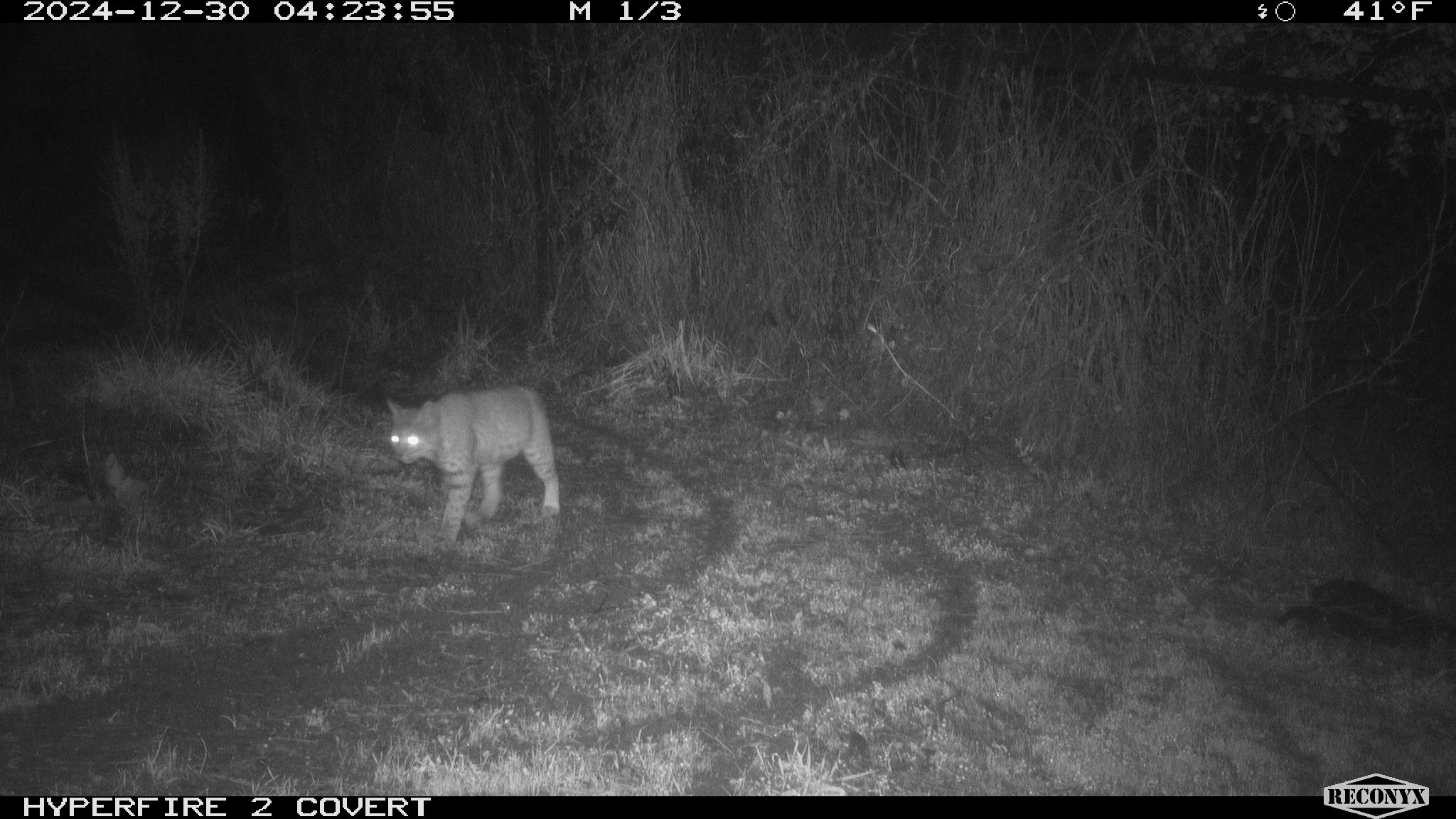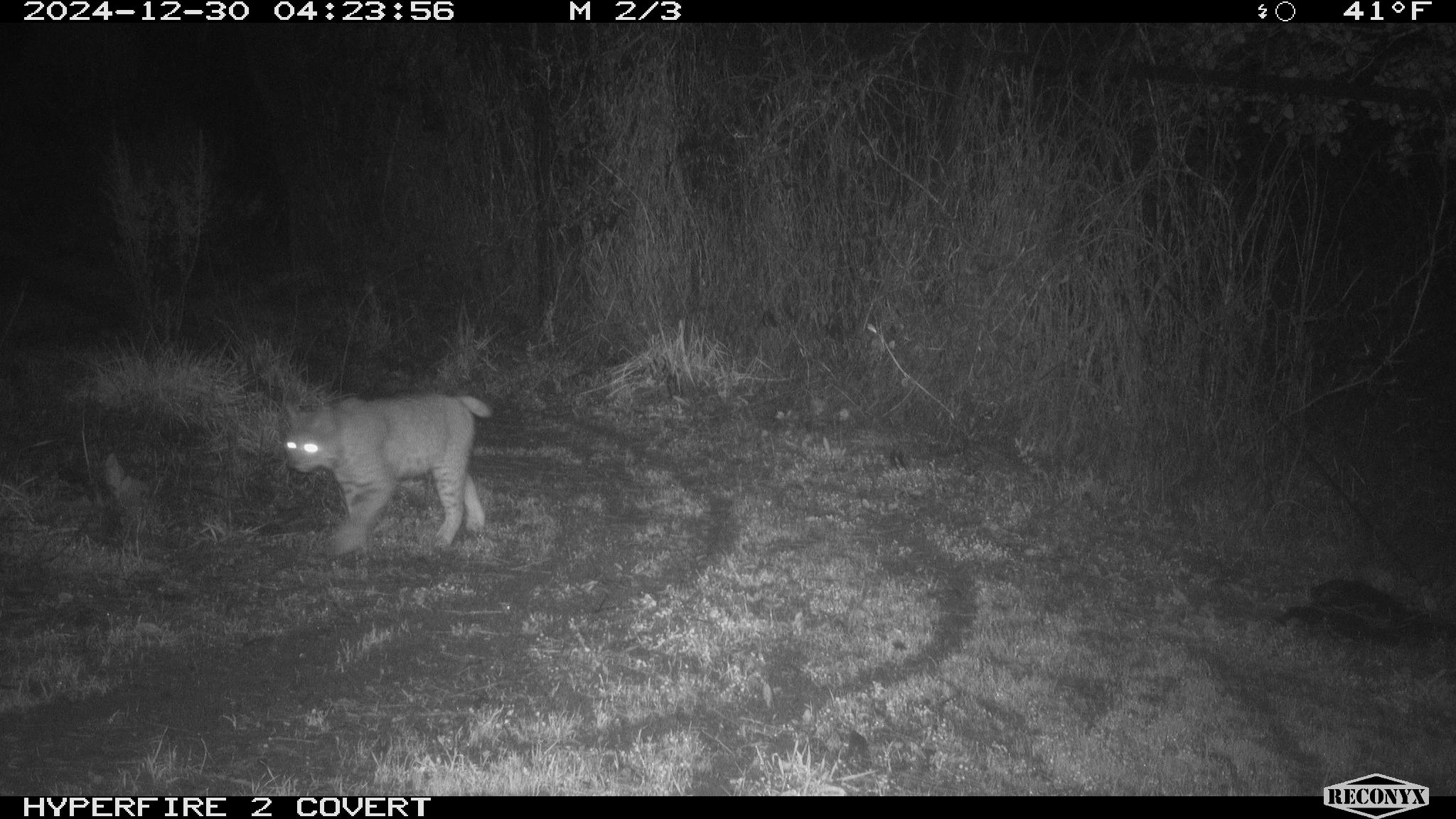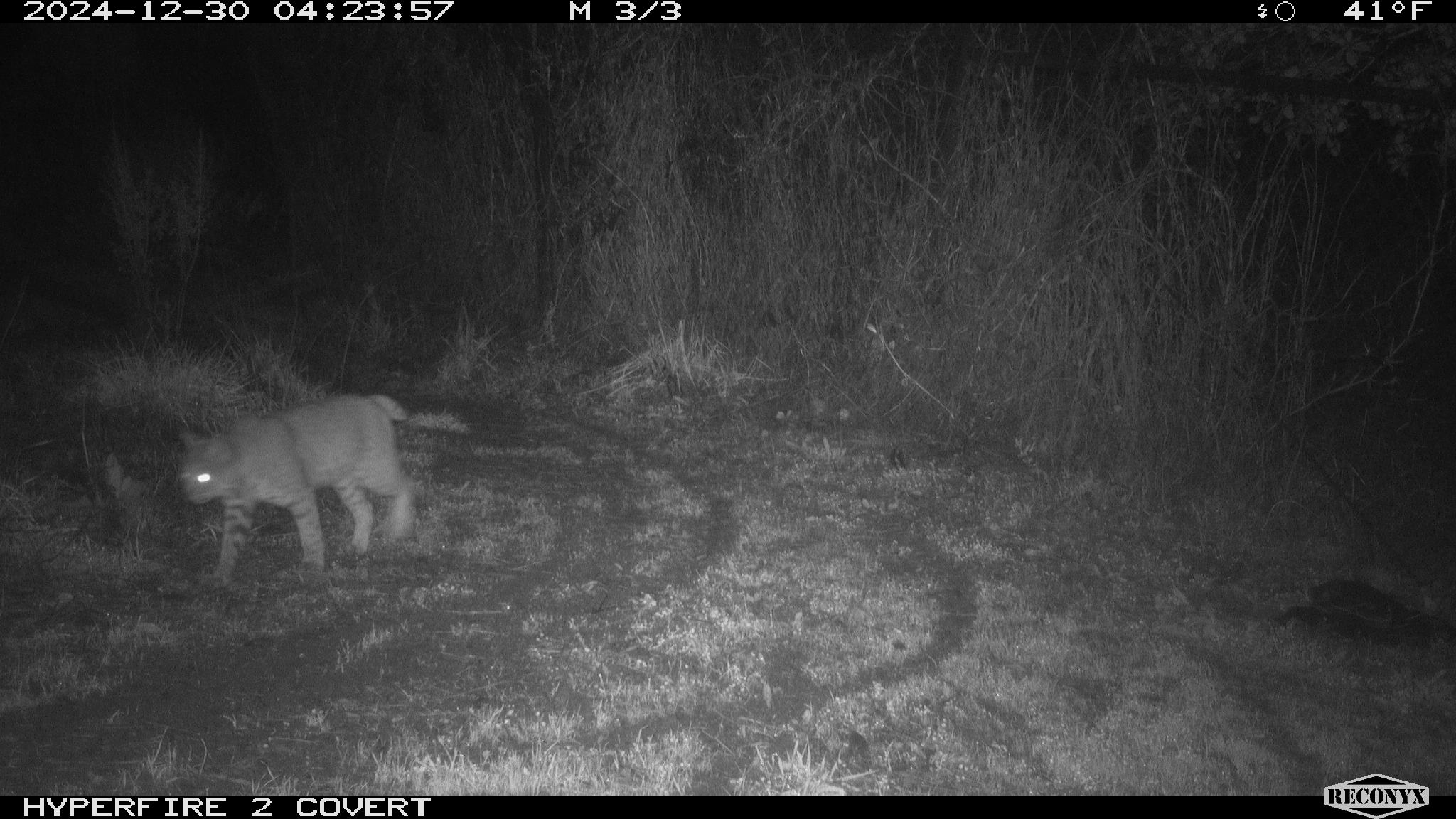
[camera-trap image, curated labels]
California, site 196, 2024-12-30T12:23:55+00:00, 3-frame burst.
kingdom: Animalia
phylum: Chordata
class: Mammalia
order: Carnivora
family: Felidae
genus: Lynx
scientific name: Lynx rufus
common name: bobcat